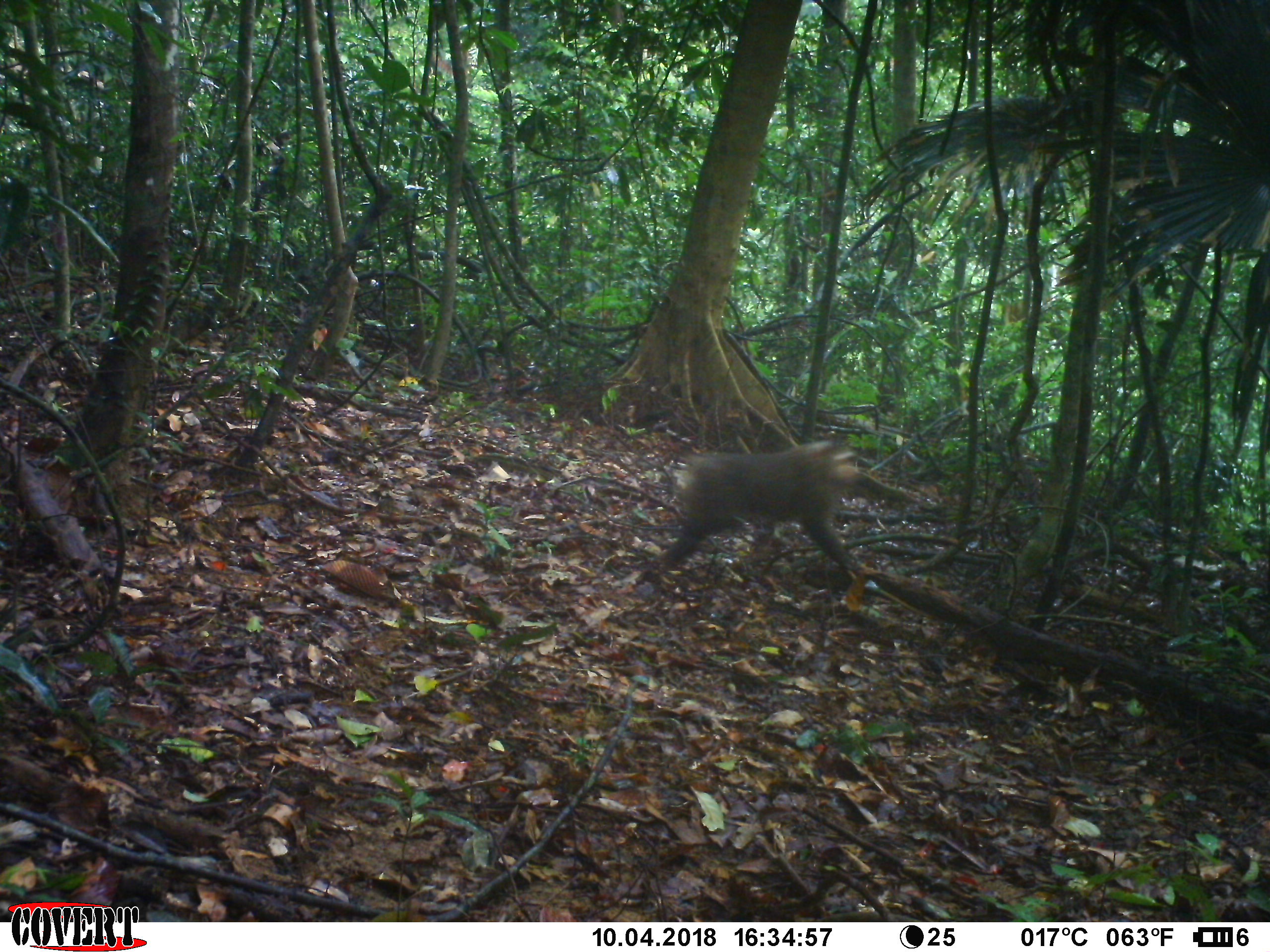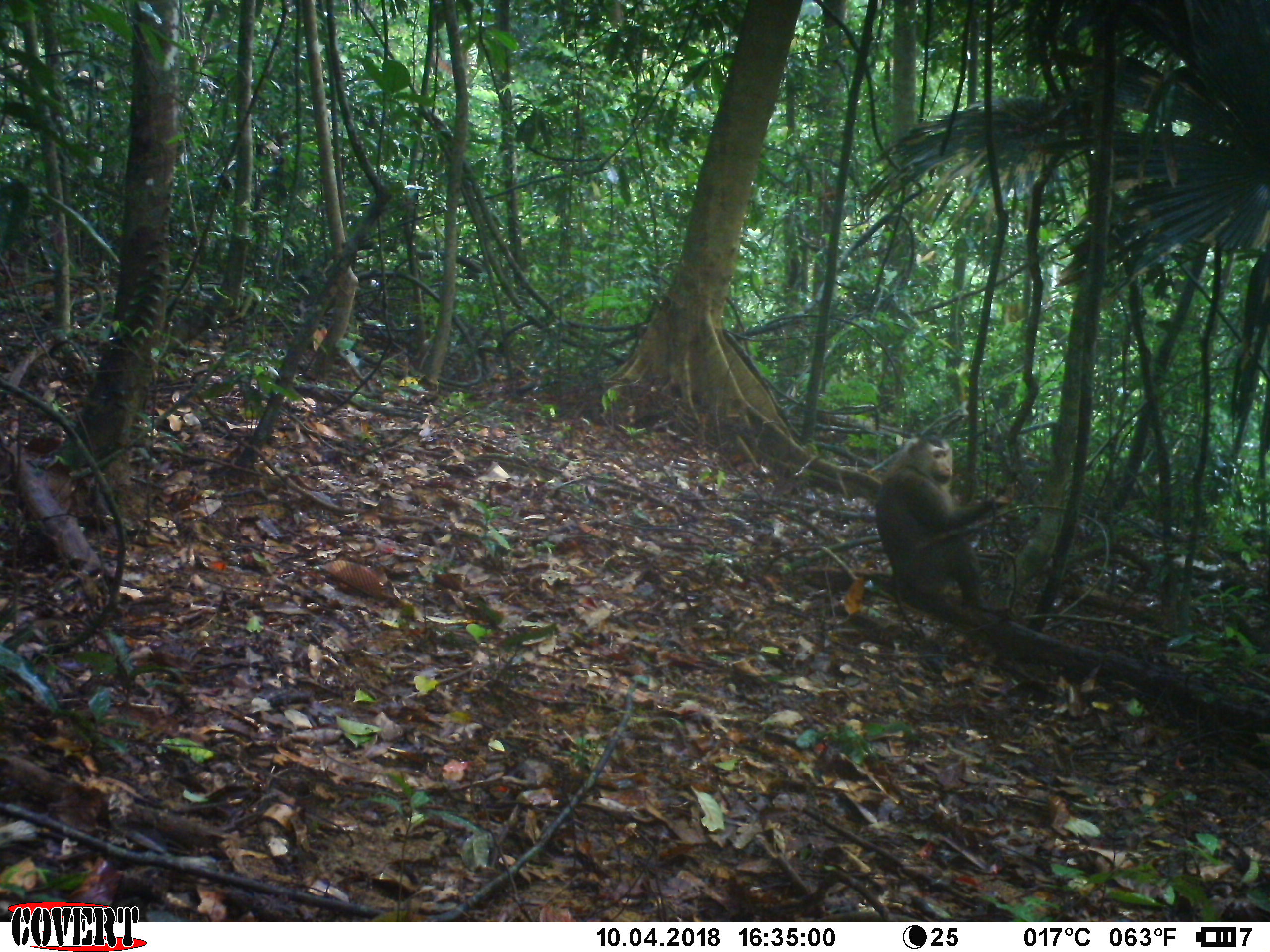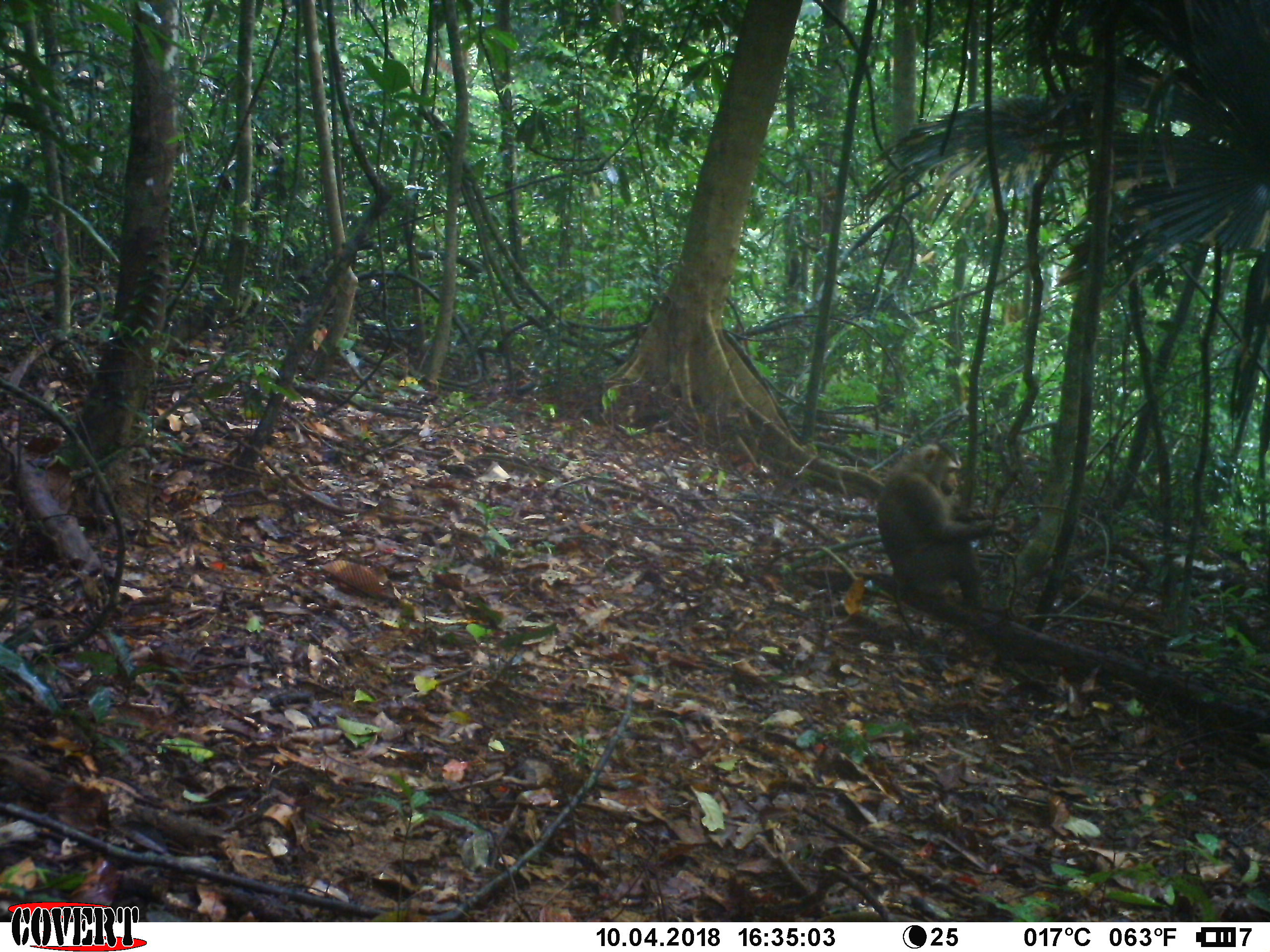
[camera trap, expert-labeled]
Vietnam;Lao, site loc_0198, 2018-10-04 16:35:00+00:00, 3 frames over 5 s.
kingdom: Animalia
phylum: Chordata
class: Mammalia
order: Primates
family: Cercopithecidae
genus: Macaca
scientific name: Macaca nemestrina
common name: pig-tailed macaque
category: pig tailed macaque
Pig tailed macaque (pig-tailed macaque) (Macaca nemestrina). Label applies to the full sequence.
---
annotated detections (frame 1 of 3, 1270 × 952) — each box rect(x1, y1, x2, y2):
pig tailed macaque: rect(635, 438, 865, 584)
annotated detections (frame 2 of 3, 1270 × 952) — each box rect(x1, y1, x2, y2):
pig tailed macaque: rect(874, 434, 1018, 613)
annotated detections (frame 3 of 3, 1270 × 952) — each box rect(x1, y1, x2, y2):
pig tailed macaque: rect(875, 440, 1014, 613)